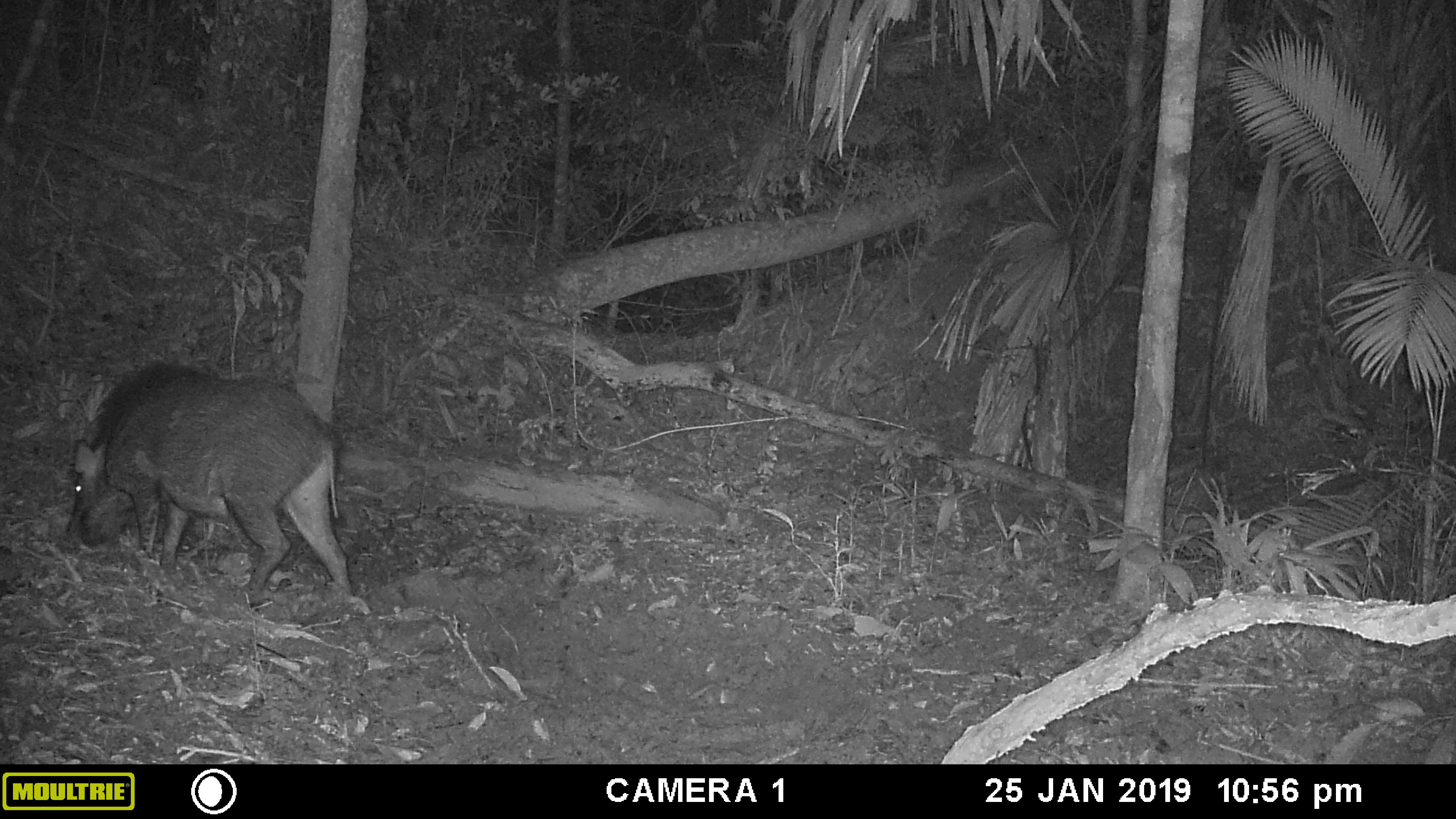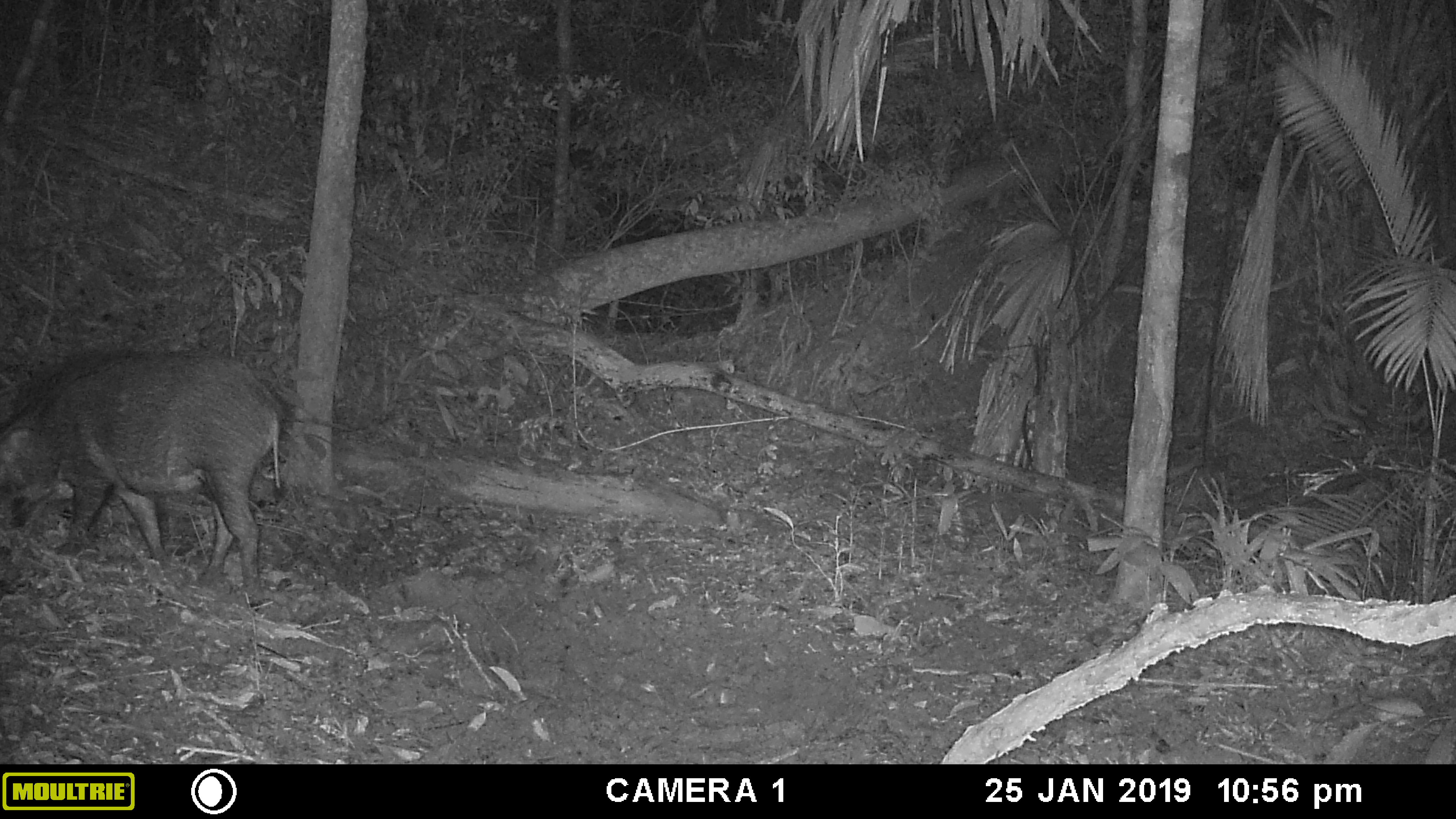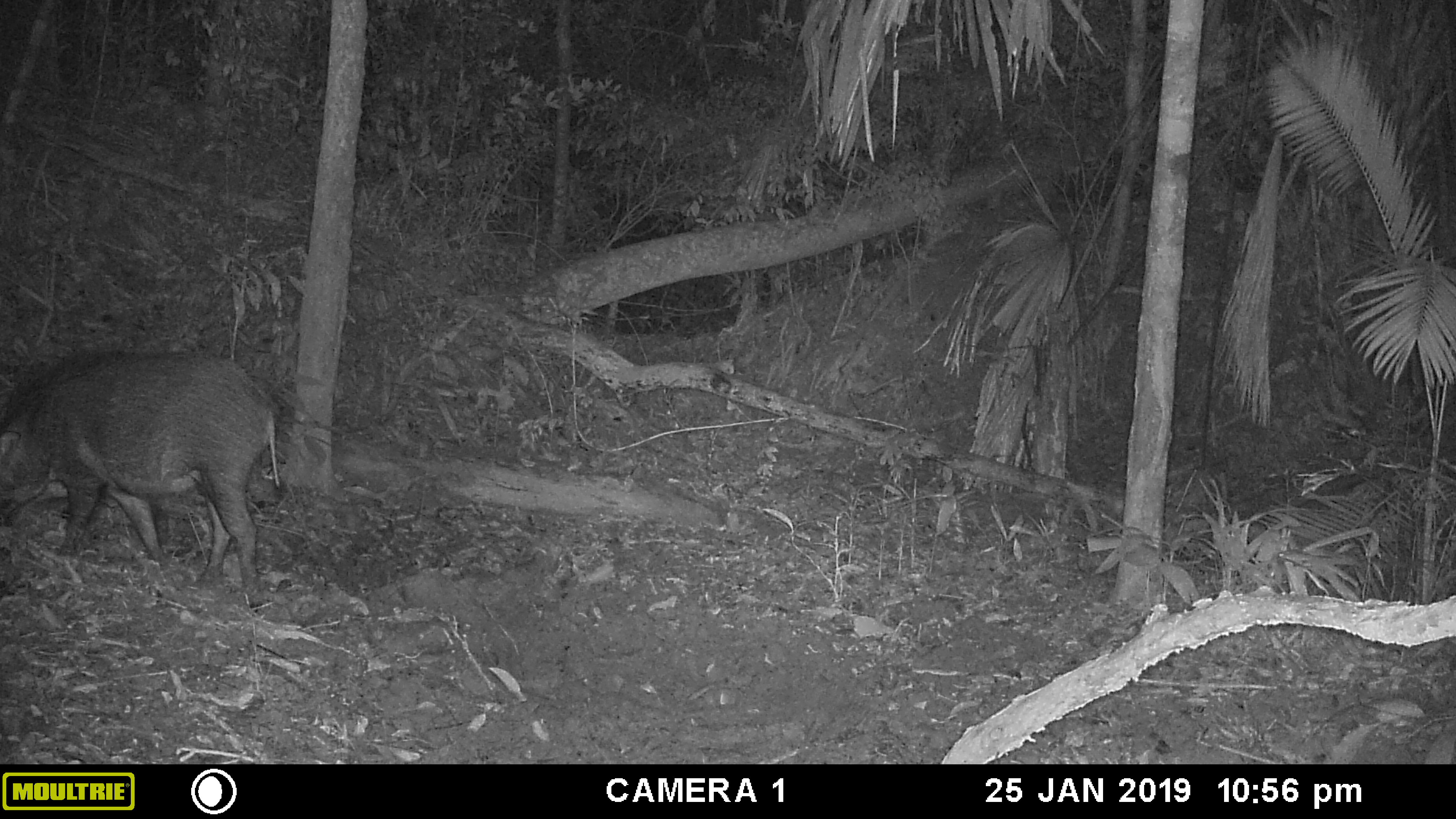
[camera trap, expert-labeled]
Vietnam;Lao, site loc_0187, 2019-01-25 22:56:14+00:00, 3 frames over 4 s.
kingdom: Animalia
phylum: Chordata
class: Mammalia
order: Artiodactyla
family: Suidae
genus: Sus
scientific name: Sus scrofa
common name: eurasian wild pig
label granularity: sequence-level